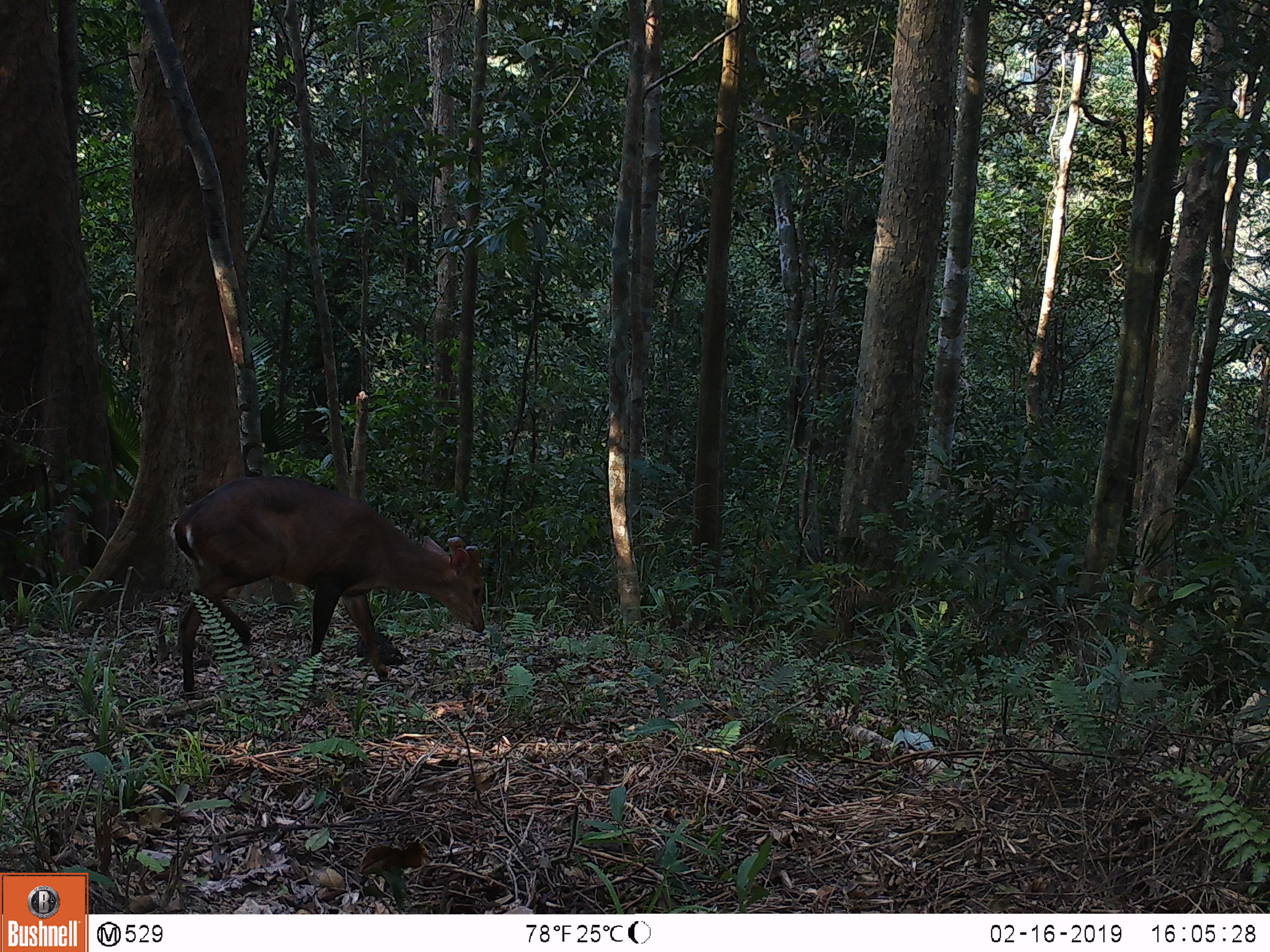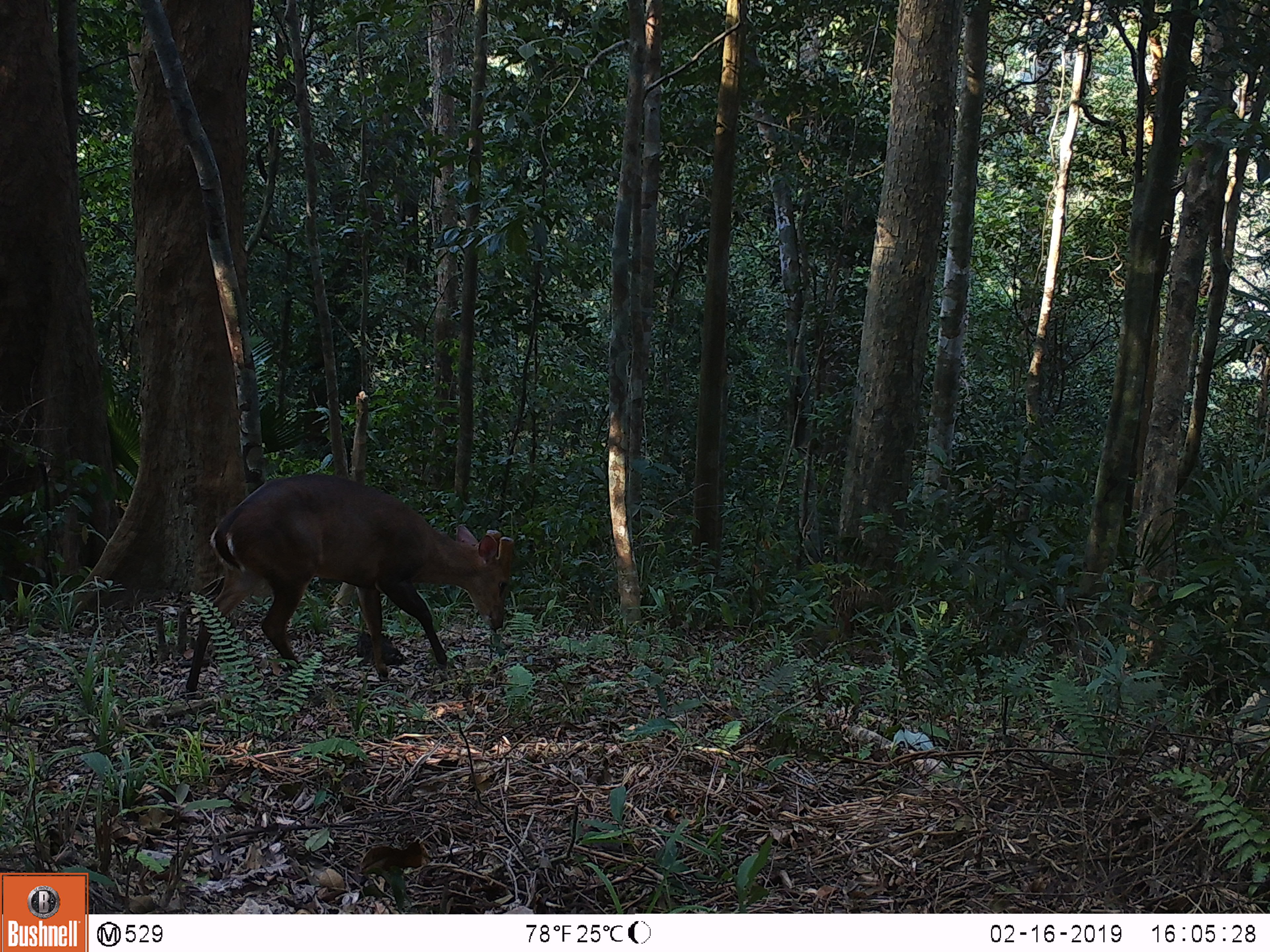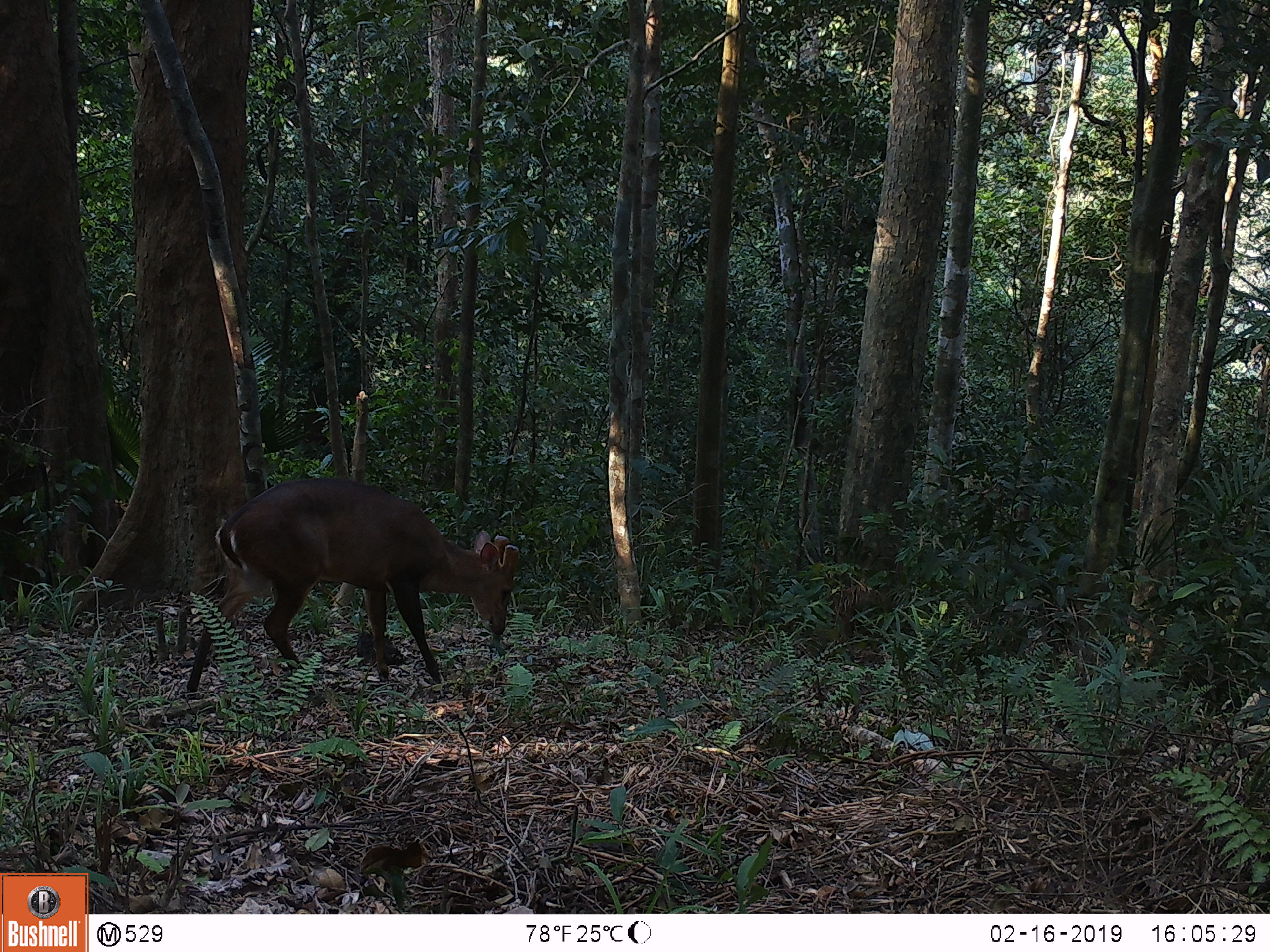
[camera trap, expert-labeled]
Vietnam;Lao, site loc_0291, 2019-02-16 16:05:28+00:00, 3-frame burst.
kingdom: Animalia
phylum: Chordata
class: Mammalia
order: Artiodactyla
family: Cervidae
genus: Muntiacus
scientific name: Muntiacus vuquangensis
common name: large-antlered muntjac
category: large antlered muntjac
Large antlered muntjac (large-antlered muntjac) (Muntiacus vuquangensis). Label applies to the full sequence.